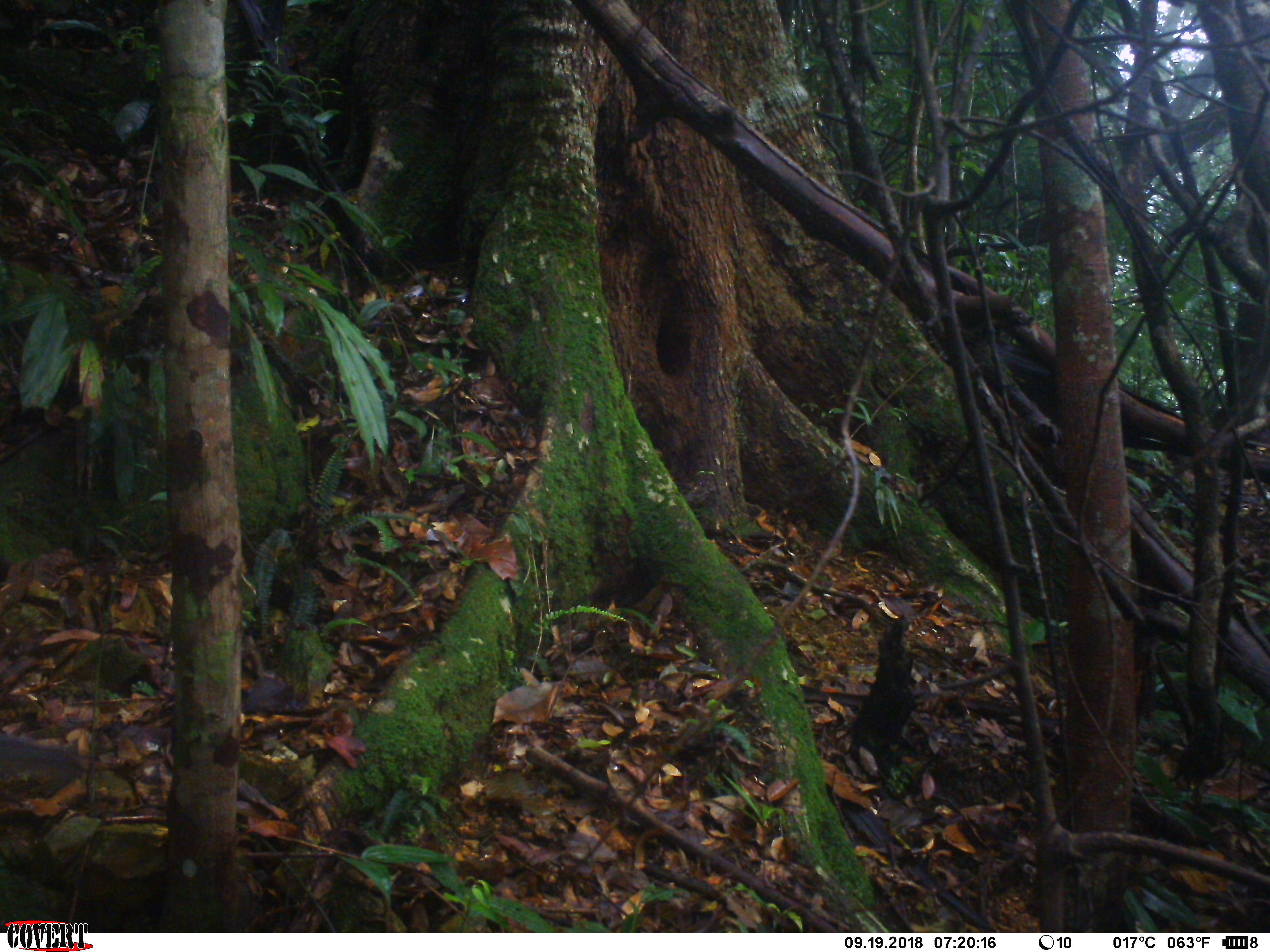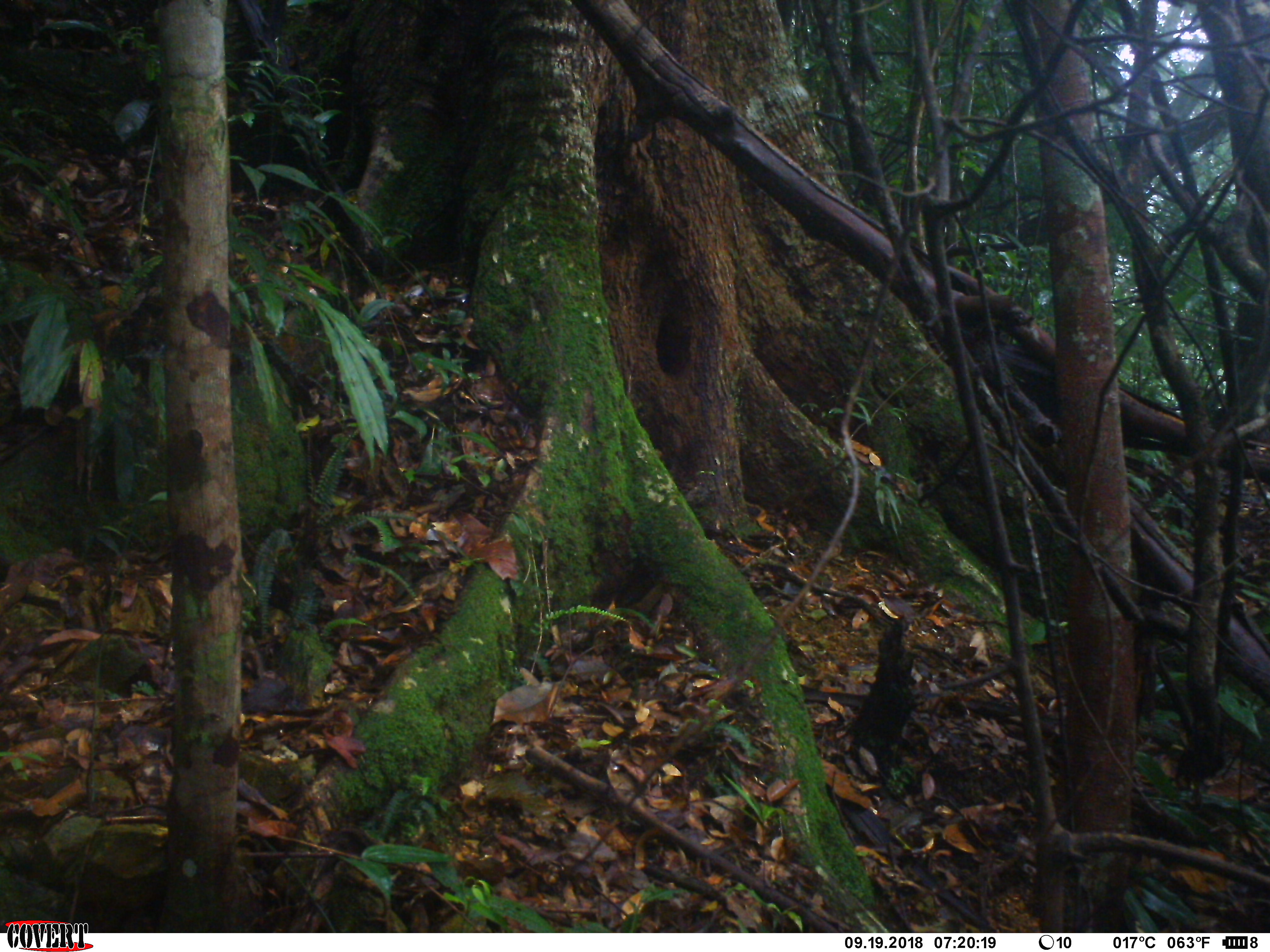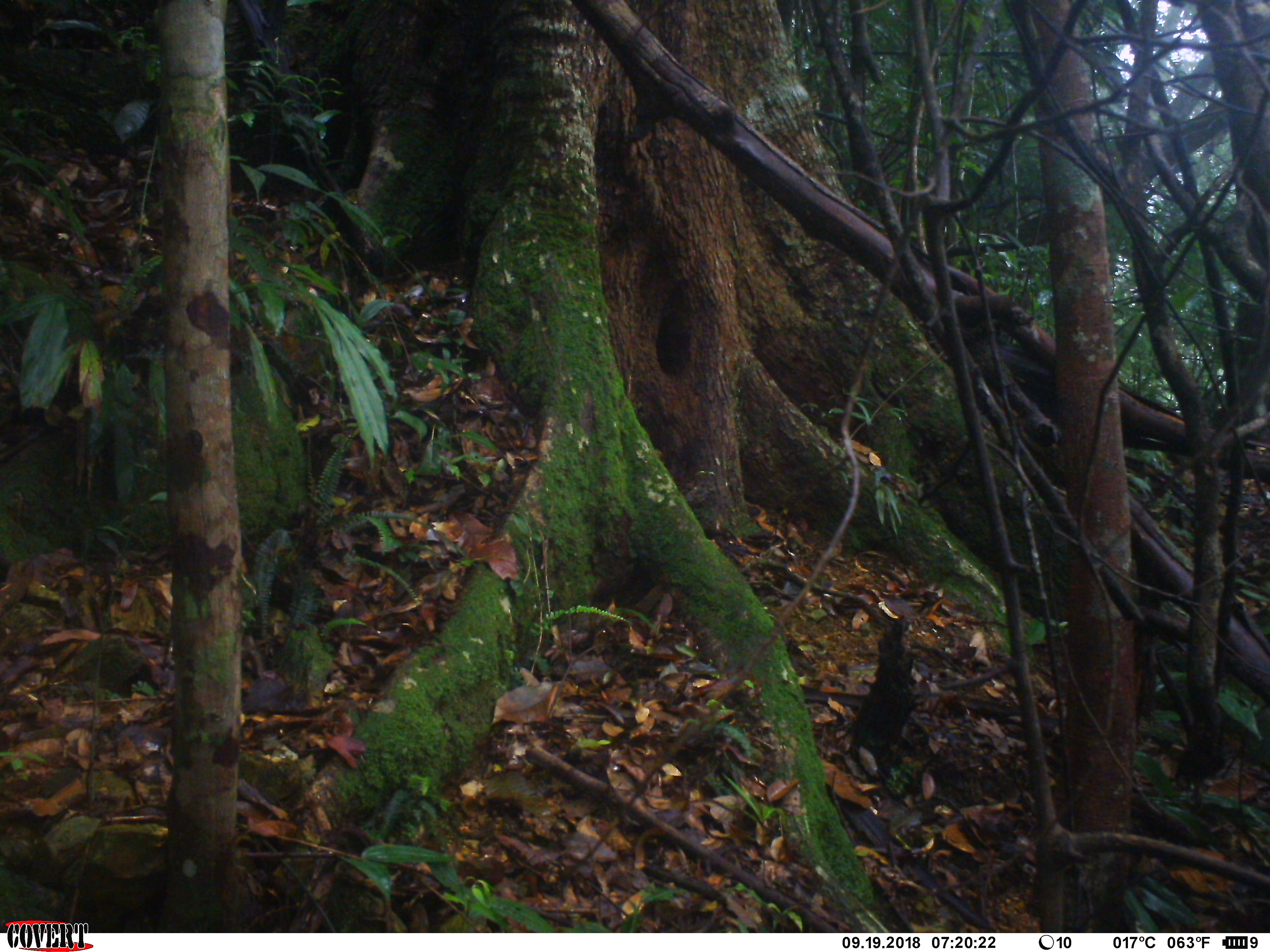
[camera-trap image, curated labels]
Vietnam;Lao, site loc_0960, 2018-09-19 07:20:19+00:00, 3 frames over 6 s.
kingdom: Animalia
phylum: Chordata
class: Mammalia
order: Rodentia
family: Sciuridae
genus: Dremomys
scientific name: Dremomys rufigenis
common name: red-cheeked squirrel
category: red cheeked squirrel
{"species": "red cheeked squirrel (red-cheeked squirrel) (Dremomys rufigenis)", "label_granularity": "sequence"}